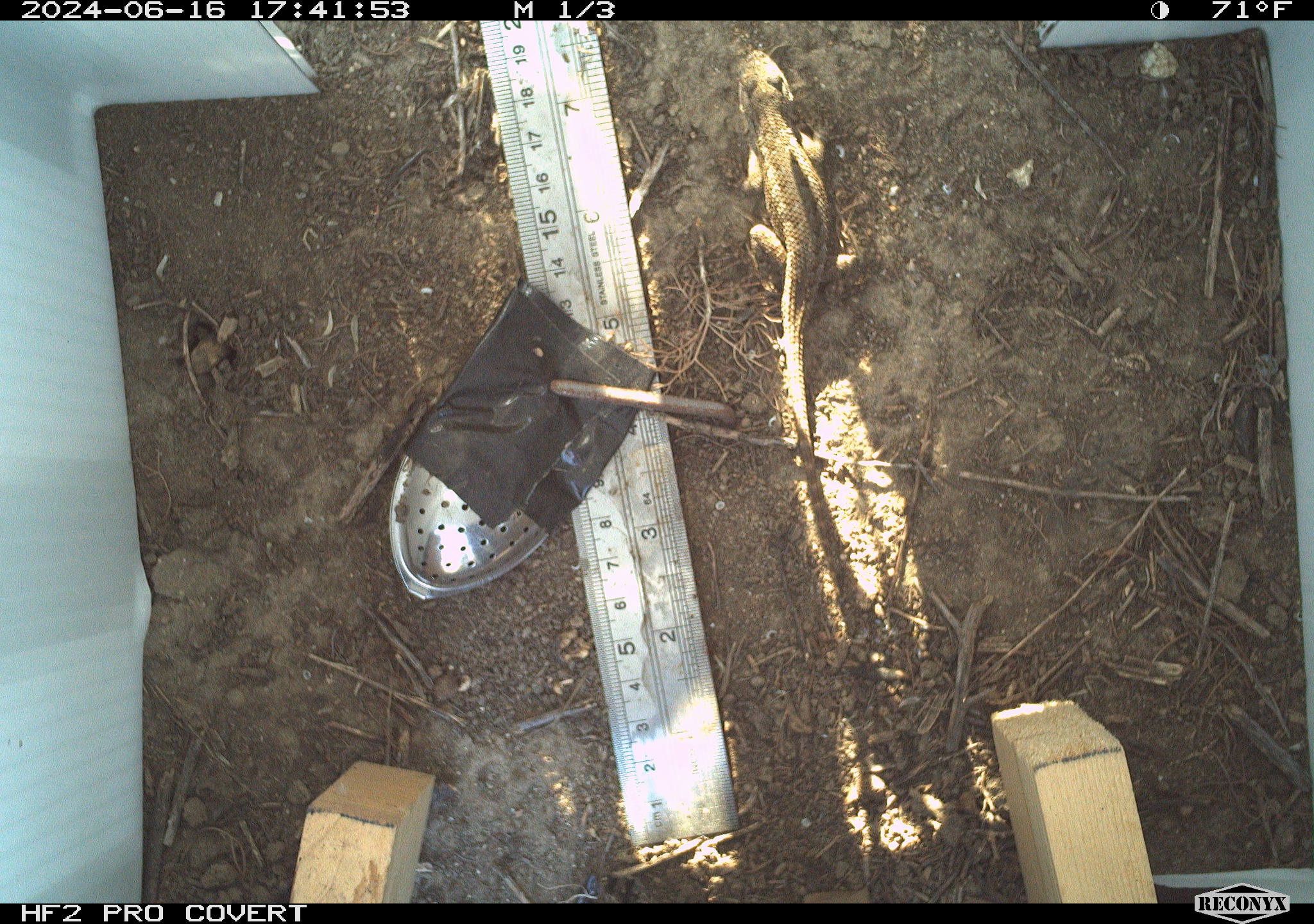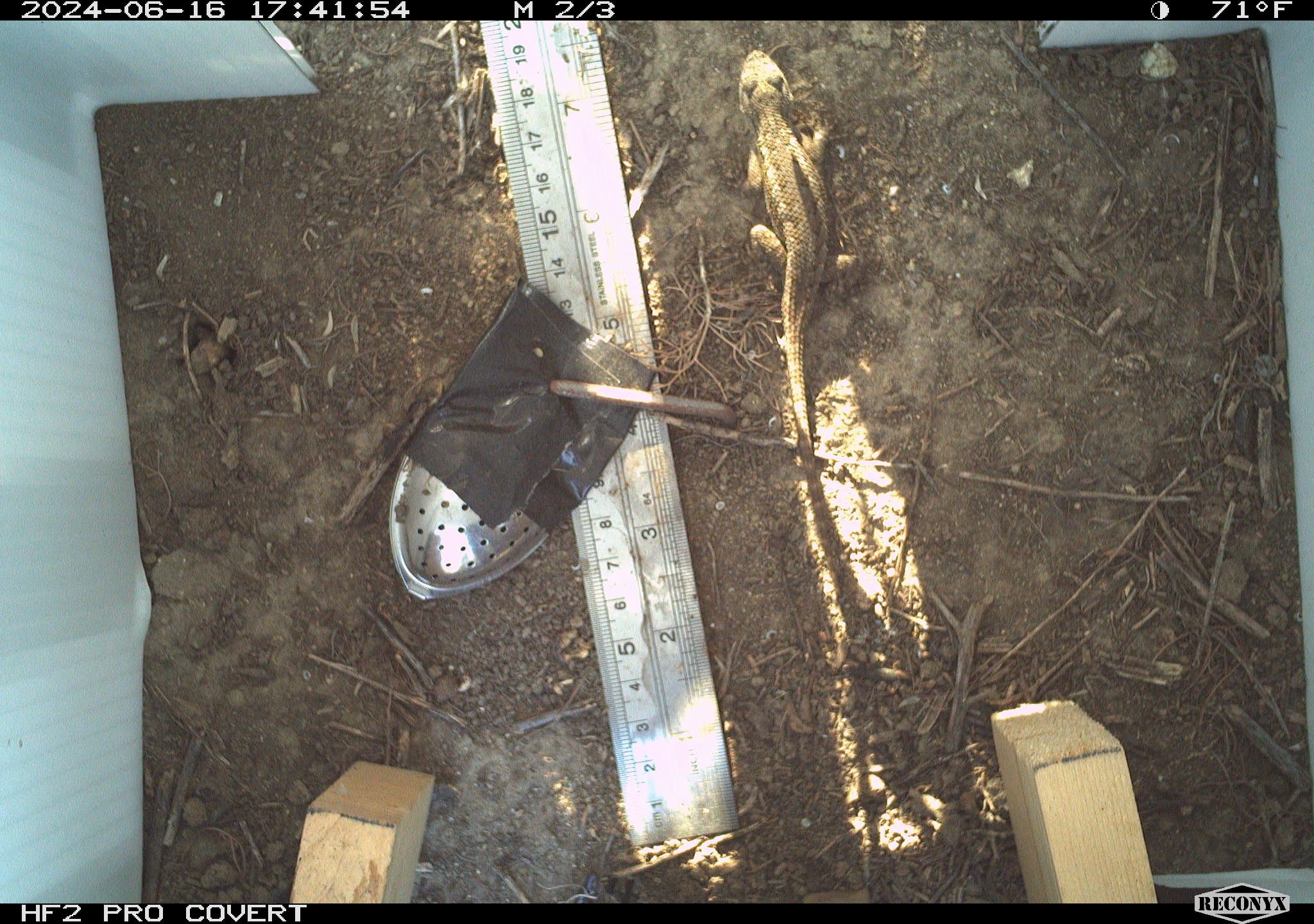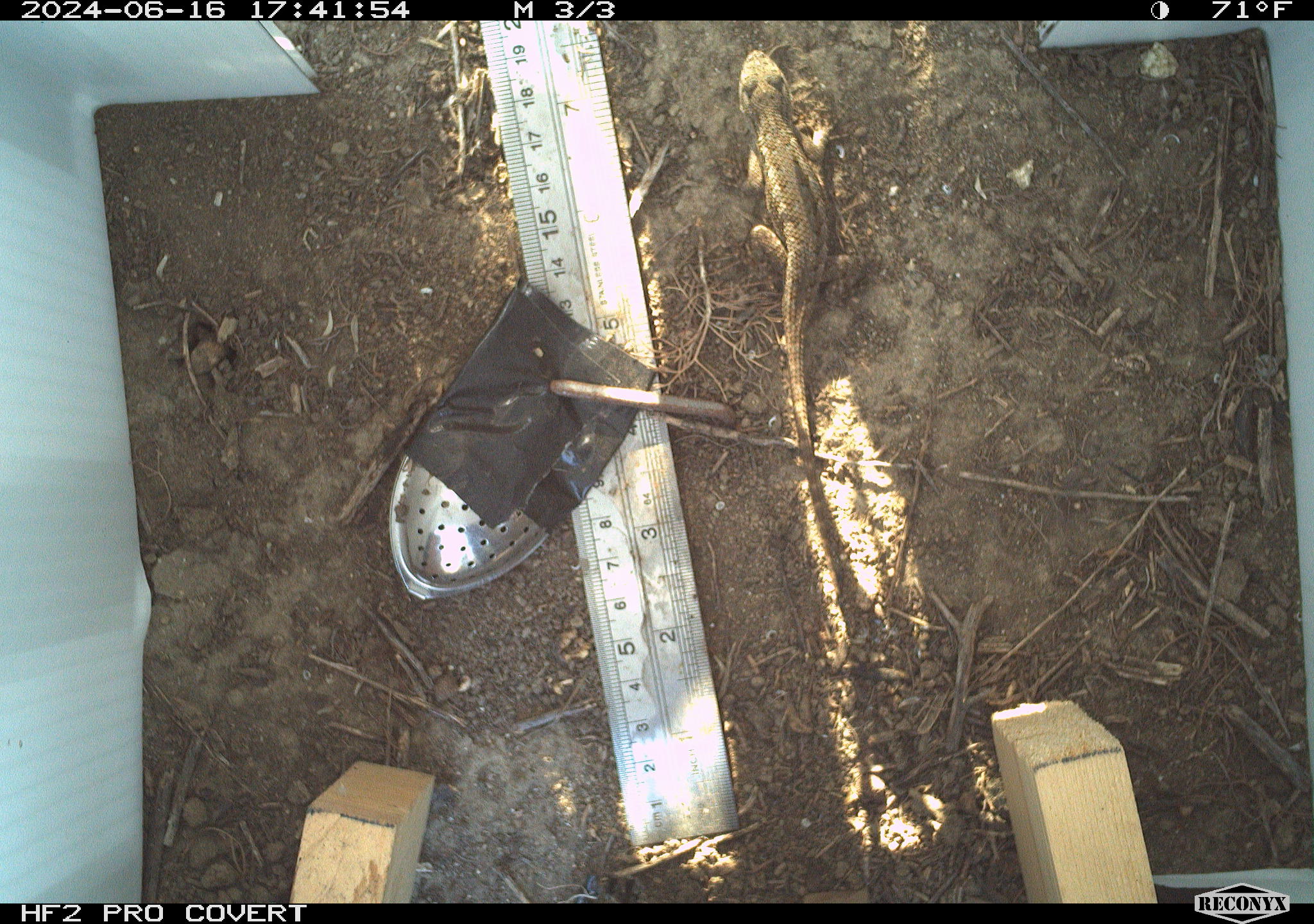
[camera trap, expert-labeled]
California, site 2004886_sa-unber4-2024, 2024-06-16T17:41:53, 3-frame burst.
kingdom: Animalia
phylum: Chordata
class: Reptilia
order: Squamata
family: Phrynosomatidae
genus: Sceloporus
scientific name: Sceloporus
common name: spiny lizards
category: sceloporus species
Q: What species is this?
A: Sceloporus species (spiny lizards) (Sceloporus).